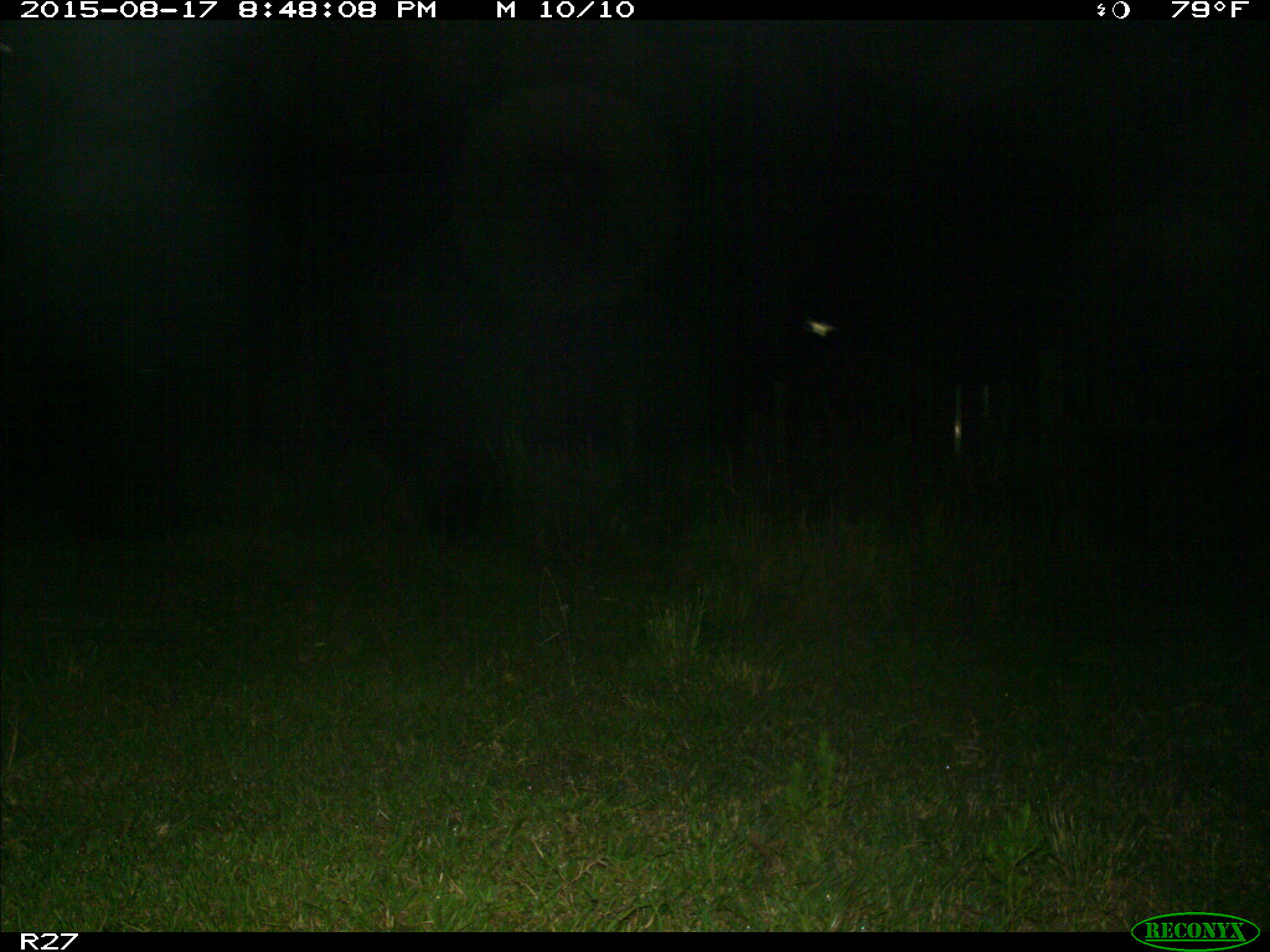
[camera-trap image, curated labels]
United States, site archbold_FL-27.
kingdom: Animalia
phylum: Chordata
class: Mammalia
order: Artiodactyla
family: Suidae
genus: Sus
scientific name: Sus scrofa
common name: wild boar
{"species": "Sus scrofa (wild boar)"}